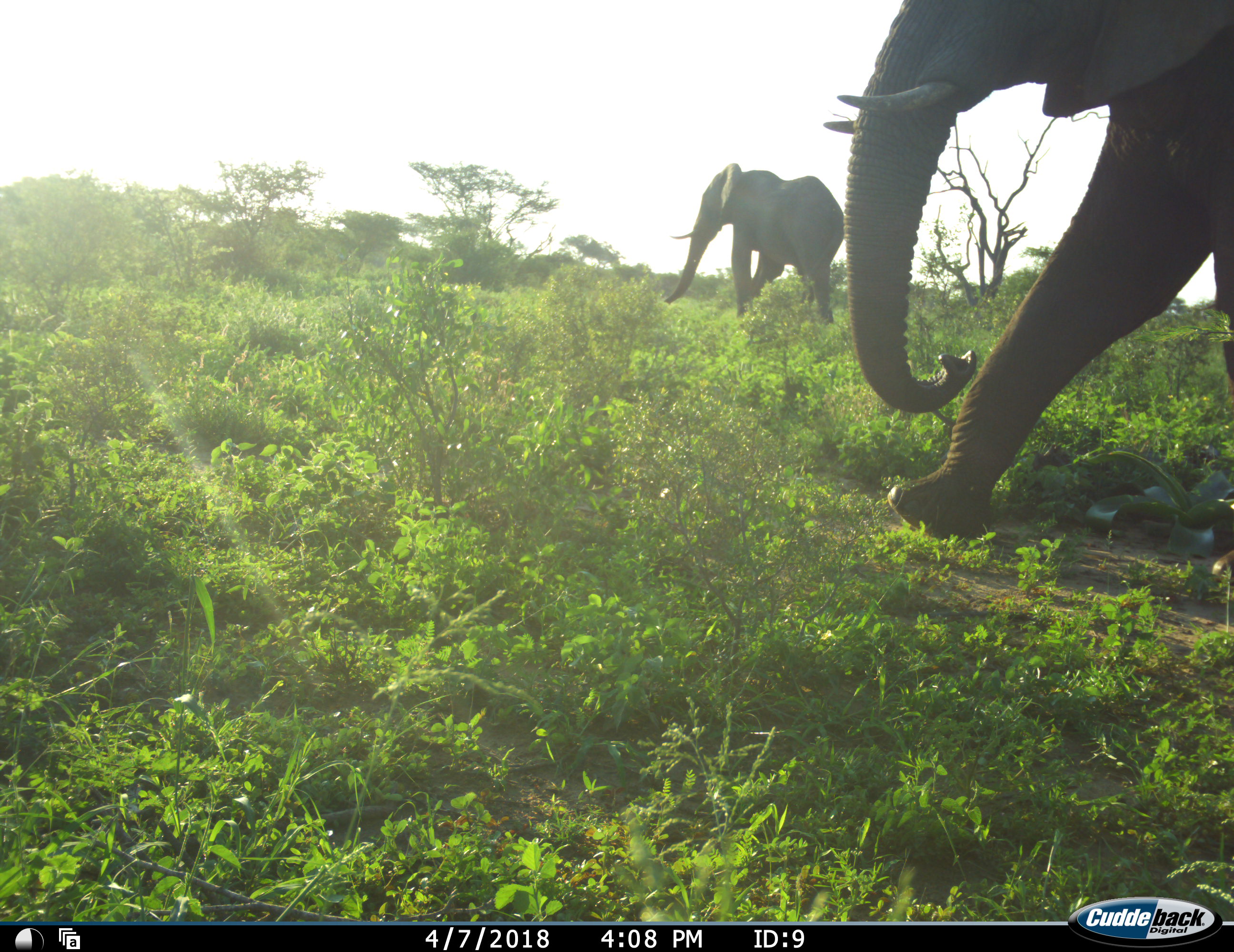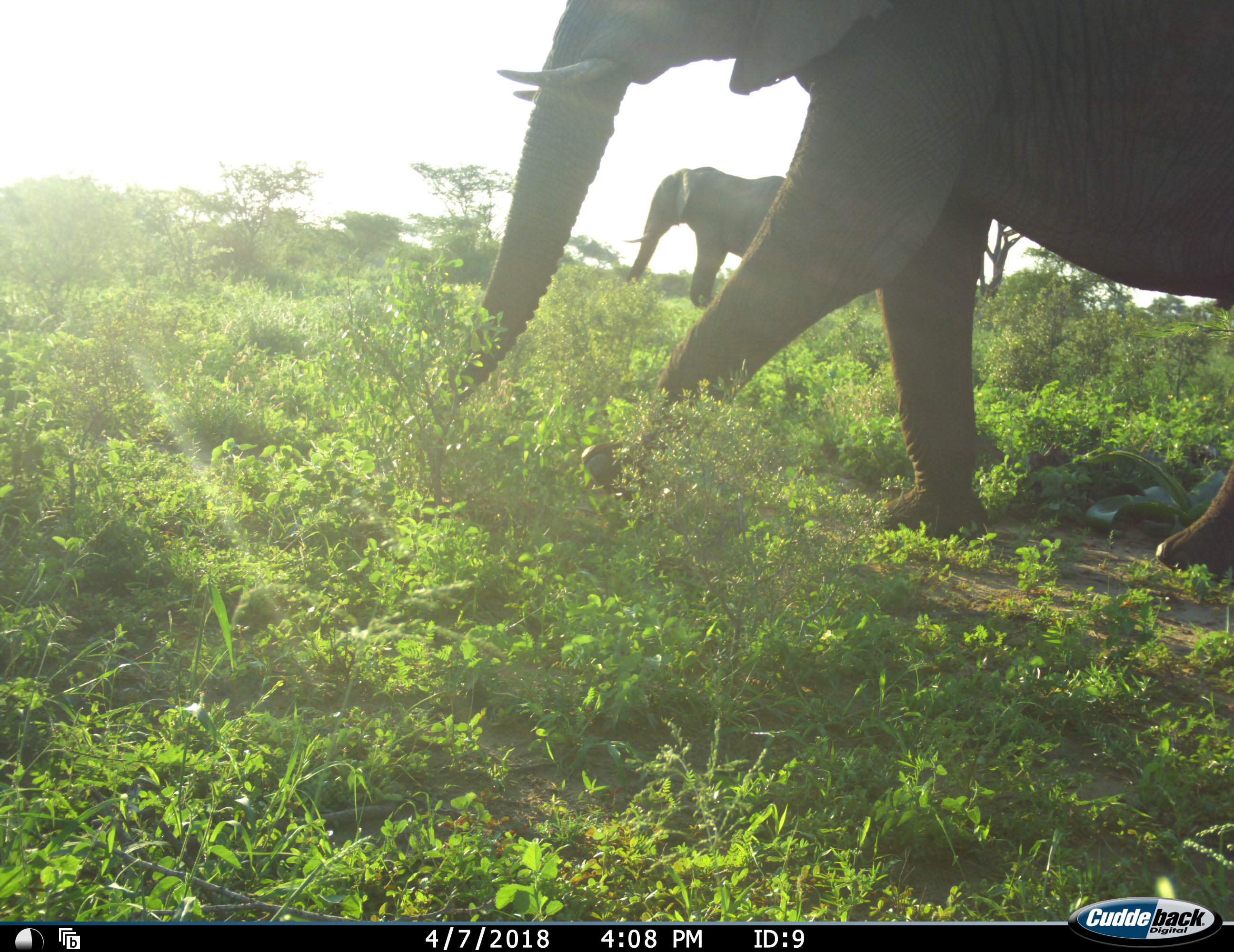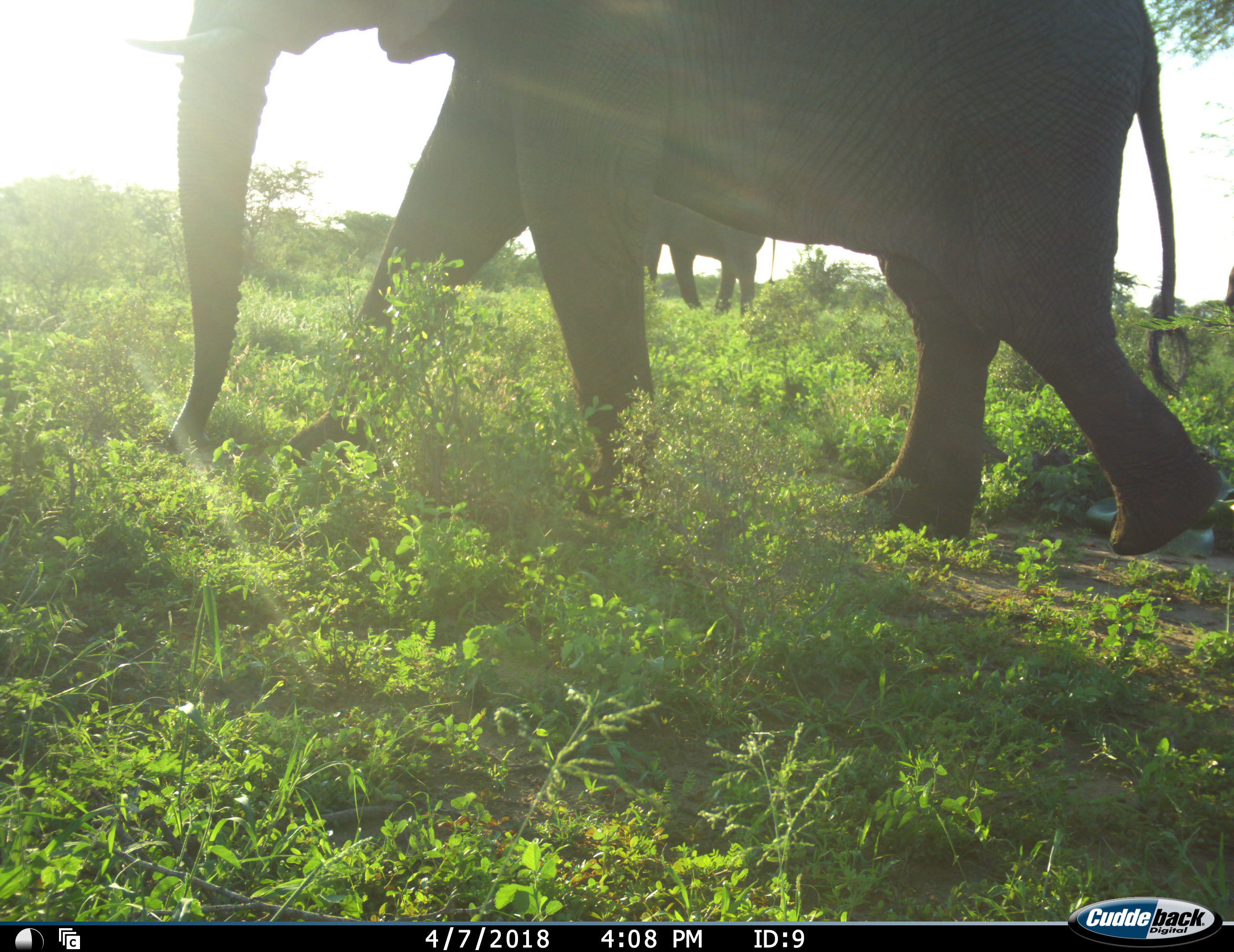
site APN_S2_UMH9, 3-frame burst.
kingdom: Animalia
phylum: Chordata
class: Mammalia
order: Proboscidea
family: Elephantidae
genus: Loxodonta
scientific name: Loxodonta africana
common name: african bush elephant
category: elephant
Elephant (african bush elephant) (Loxodonta africana), count 2. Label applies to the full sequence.